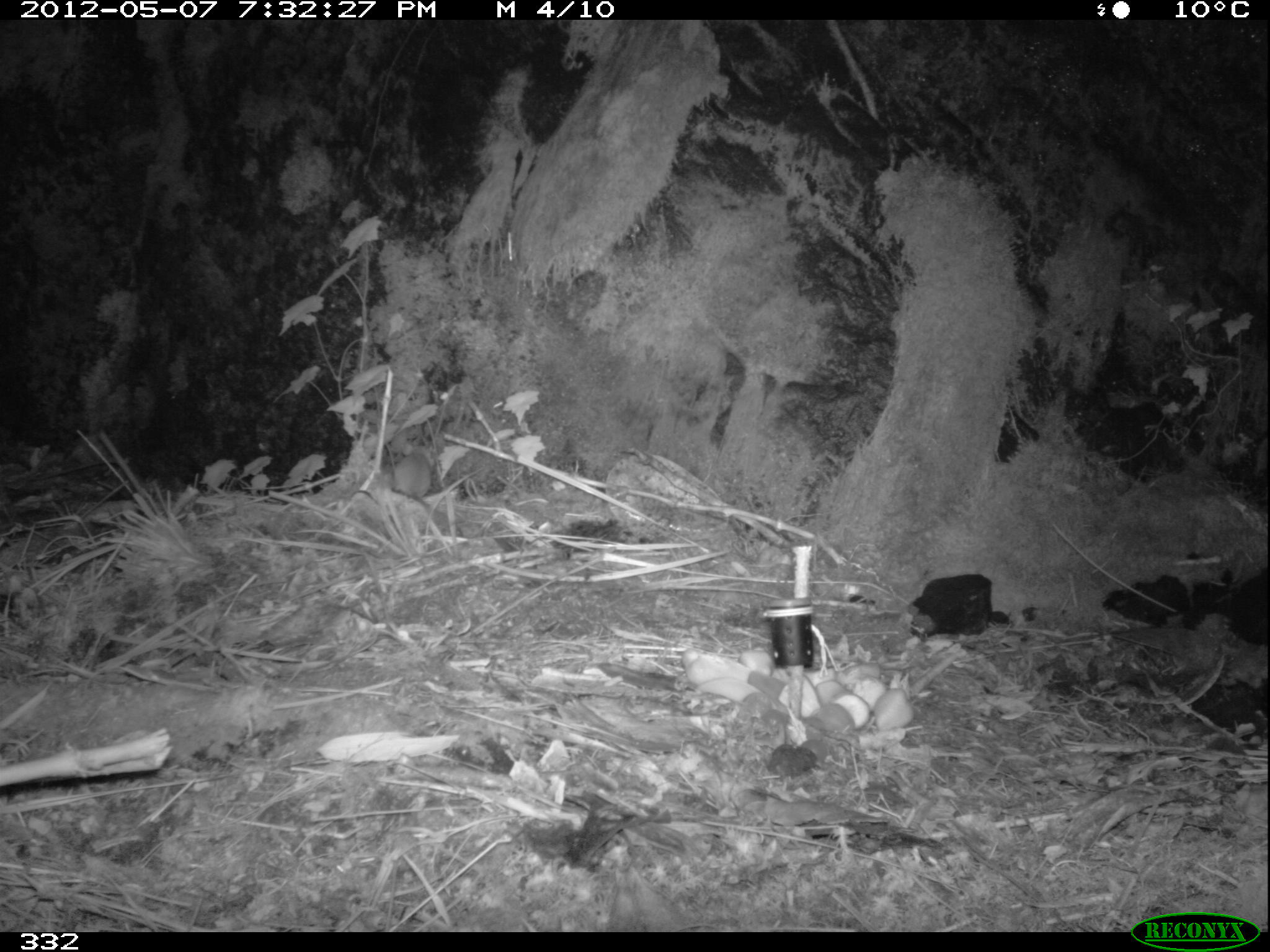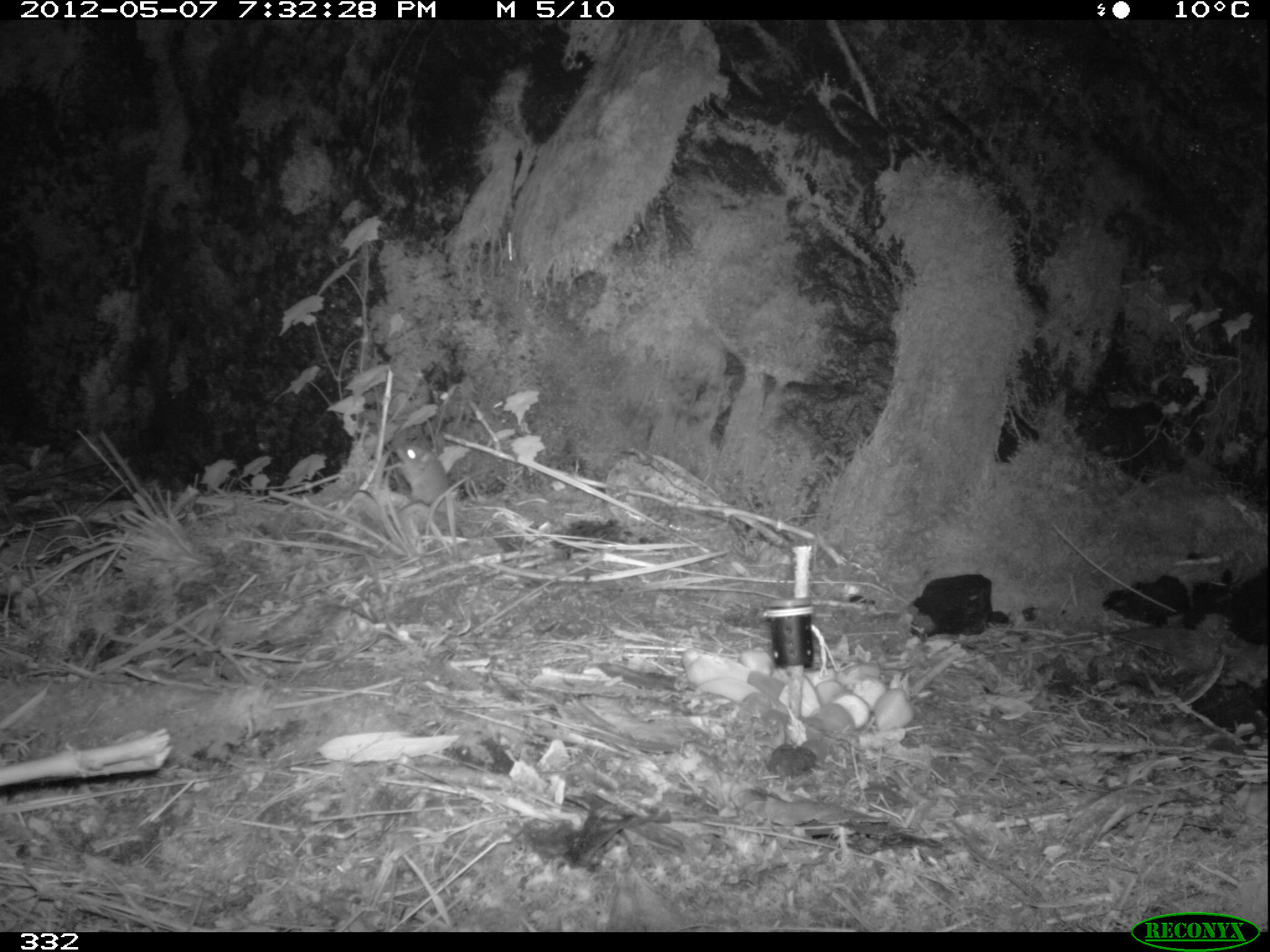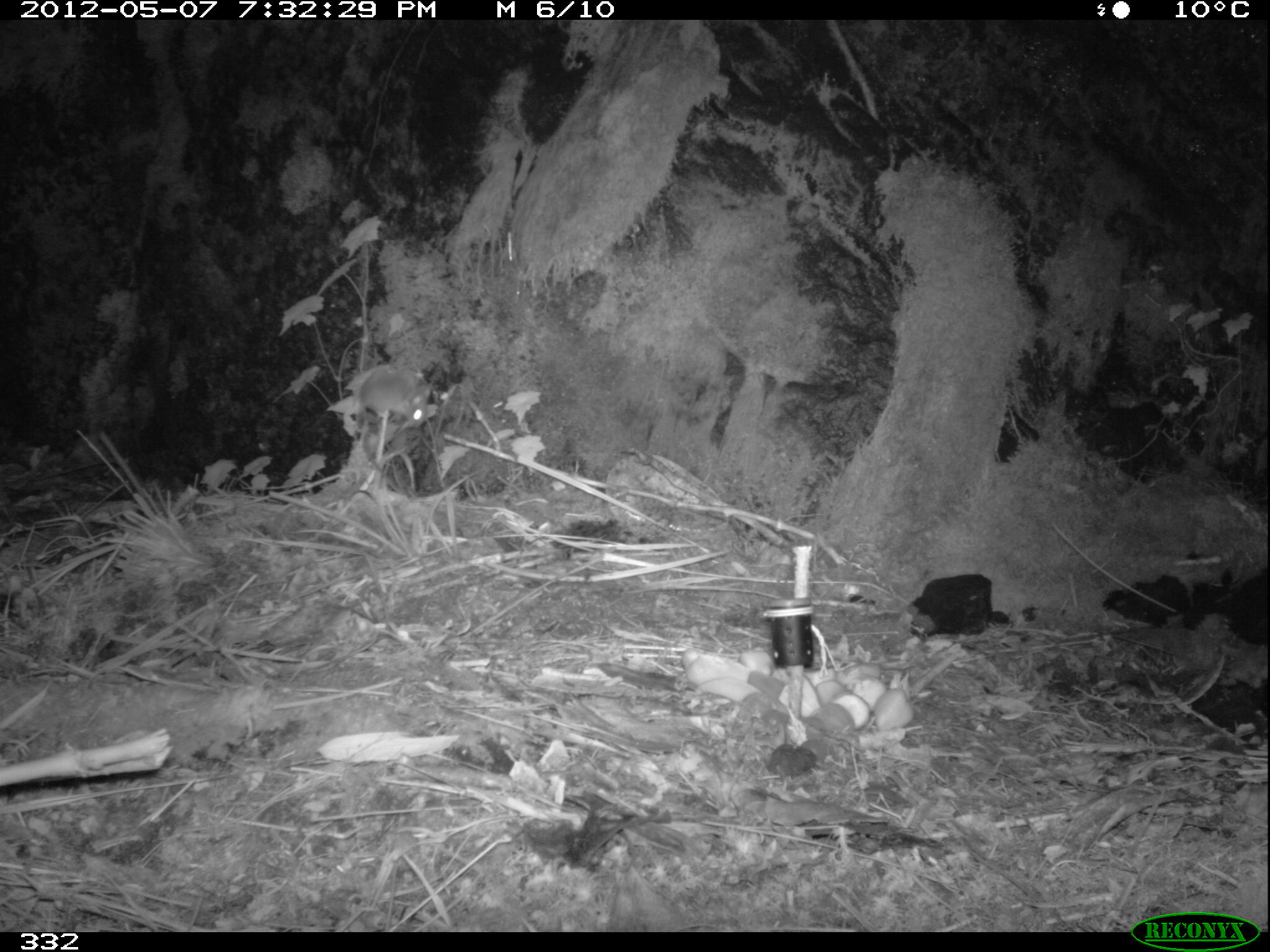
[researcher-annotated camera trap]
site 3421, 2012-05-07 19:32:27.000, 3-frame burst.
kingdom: Animalia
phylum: Chordata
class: Mammalia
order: Rodentia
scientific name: Rodentia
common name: rodents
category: unknown rodent